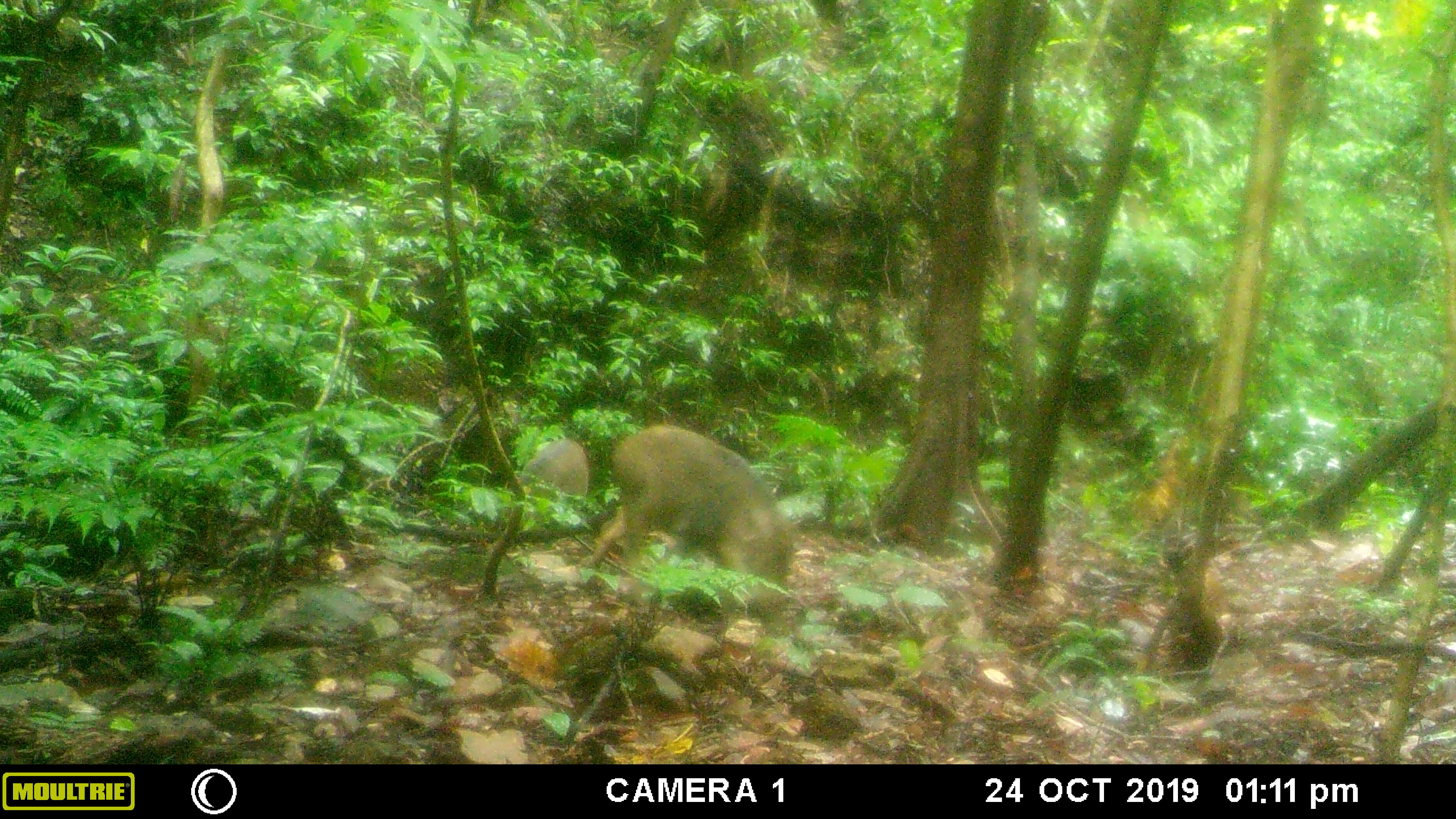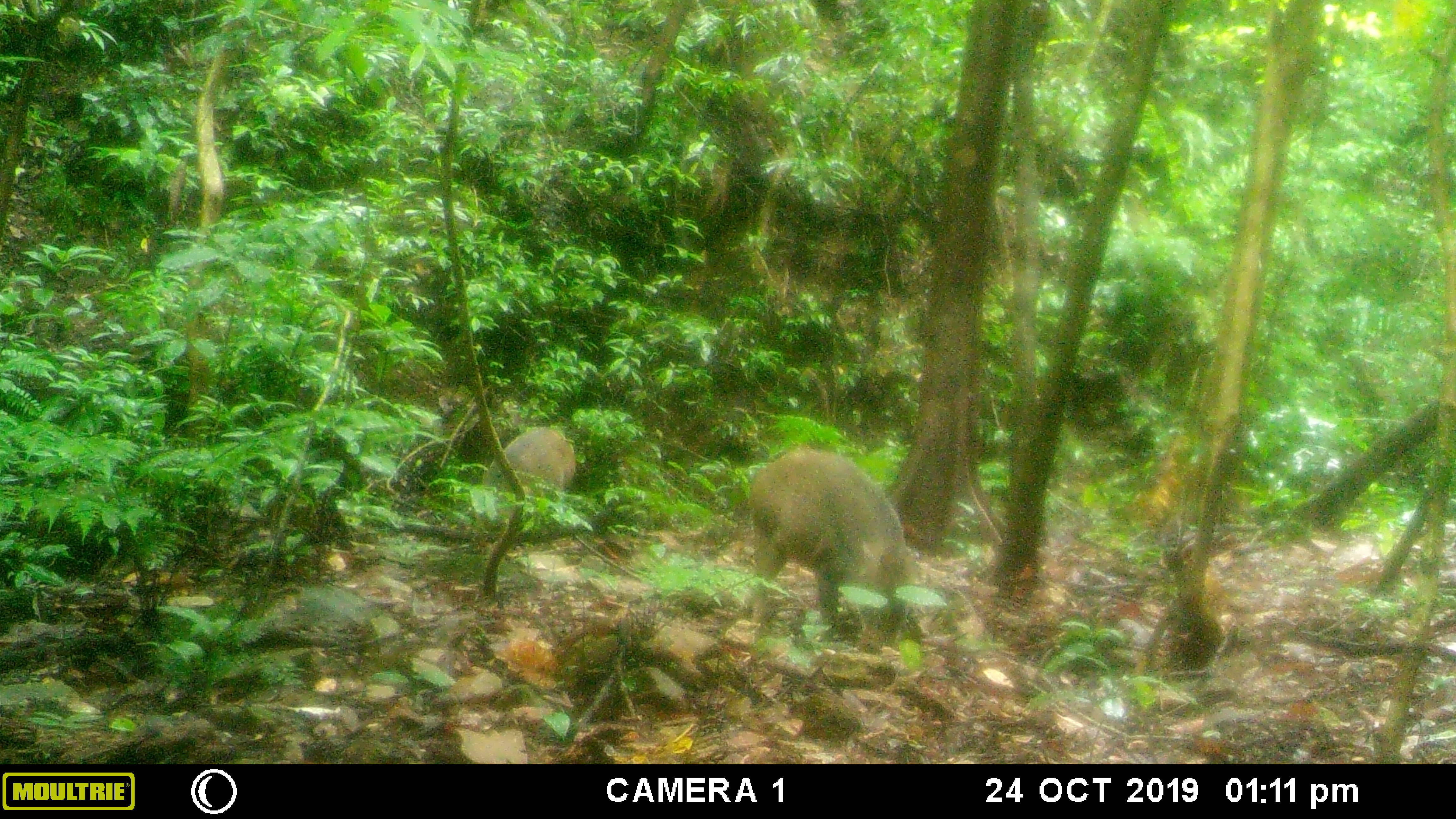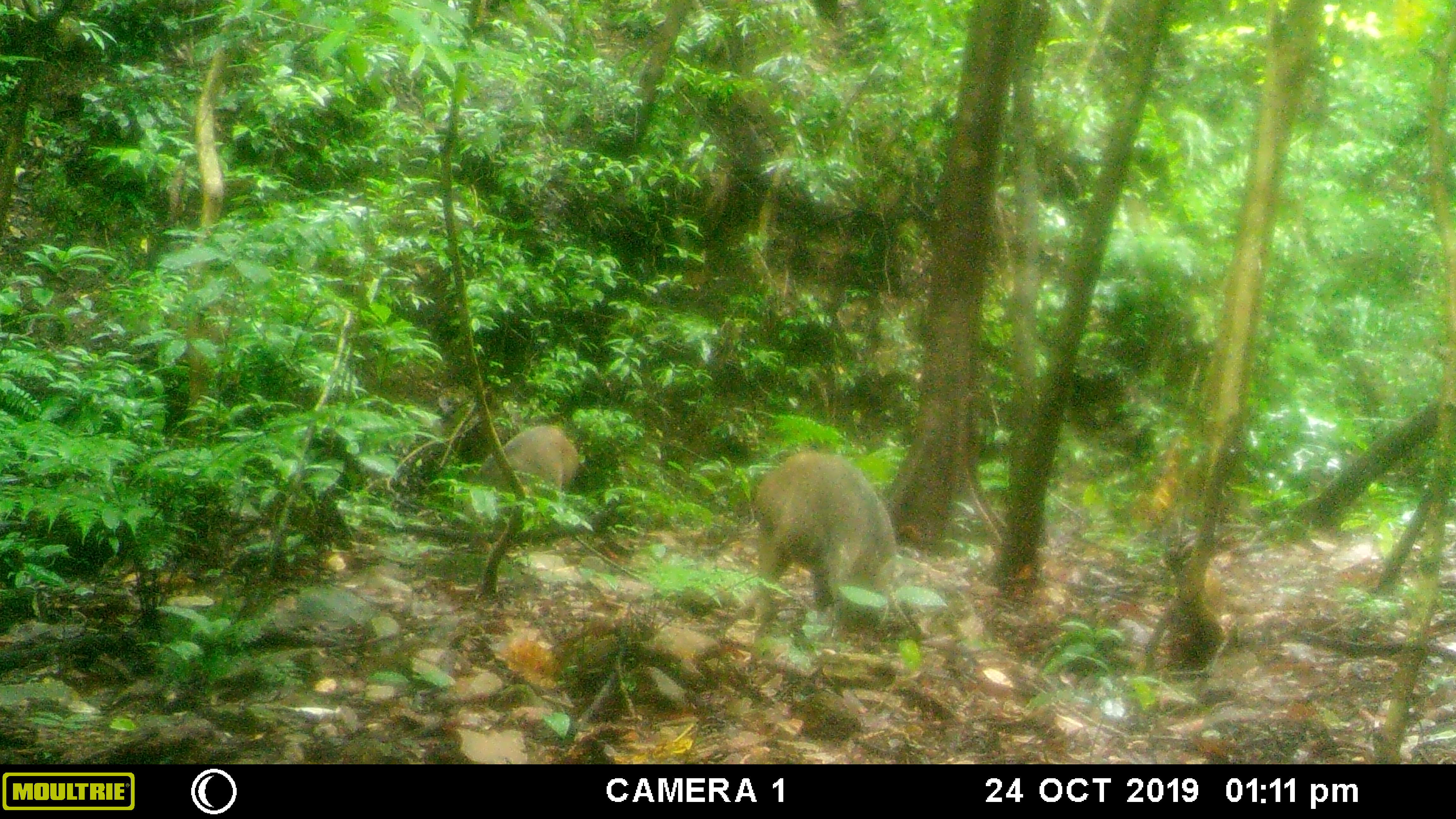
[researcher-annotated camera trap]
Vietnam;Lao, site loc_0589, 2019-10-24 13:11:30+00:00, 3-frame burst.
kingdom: Animalia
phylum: Chordata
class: Mammalia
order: Artiodactyla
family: Suidae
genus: Sus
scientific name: Sus scrofa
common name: eurasian wild pig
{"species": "eurasian wild pig (Sus scrofa)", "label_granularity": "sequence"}